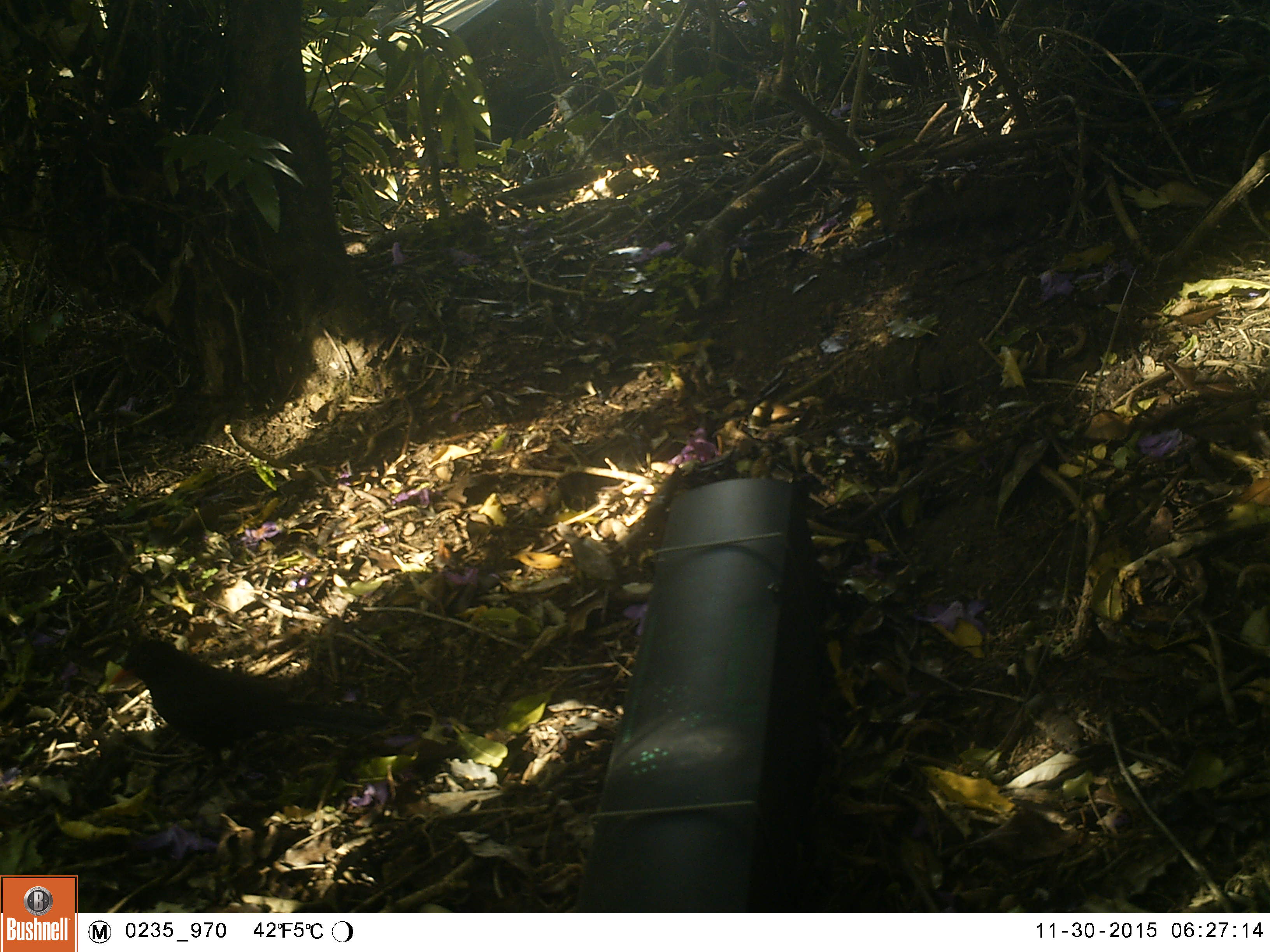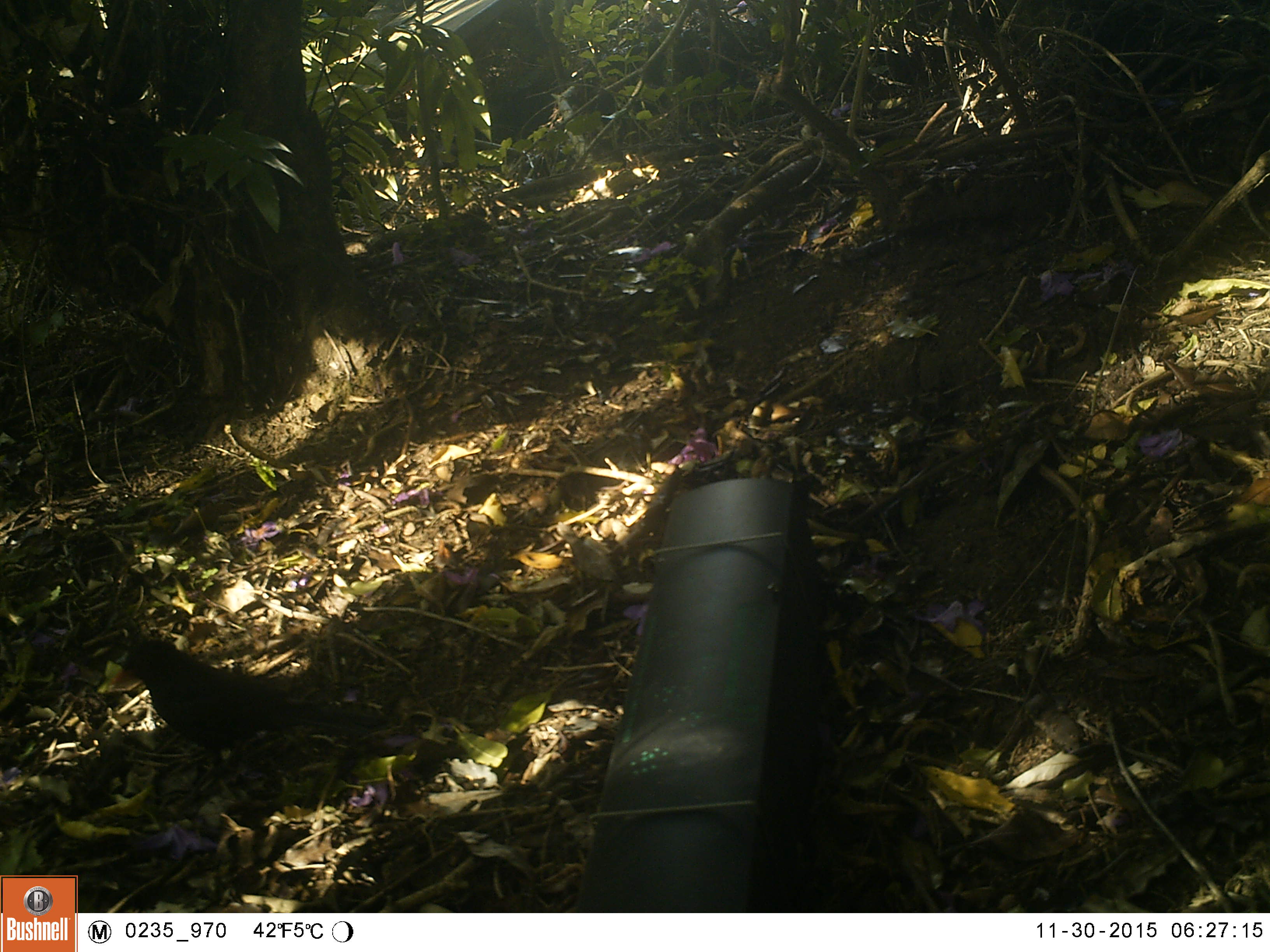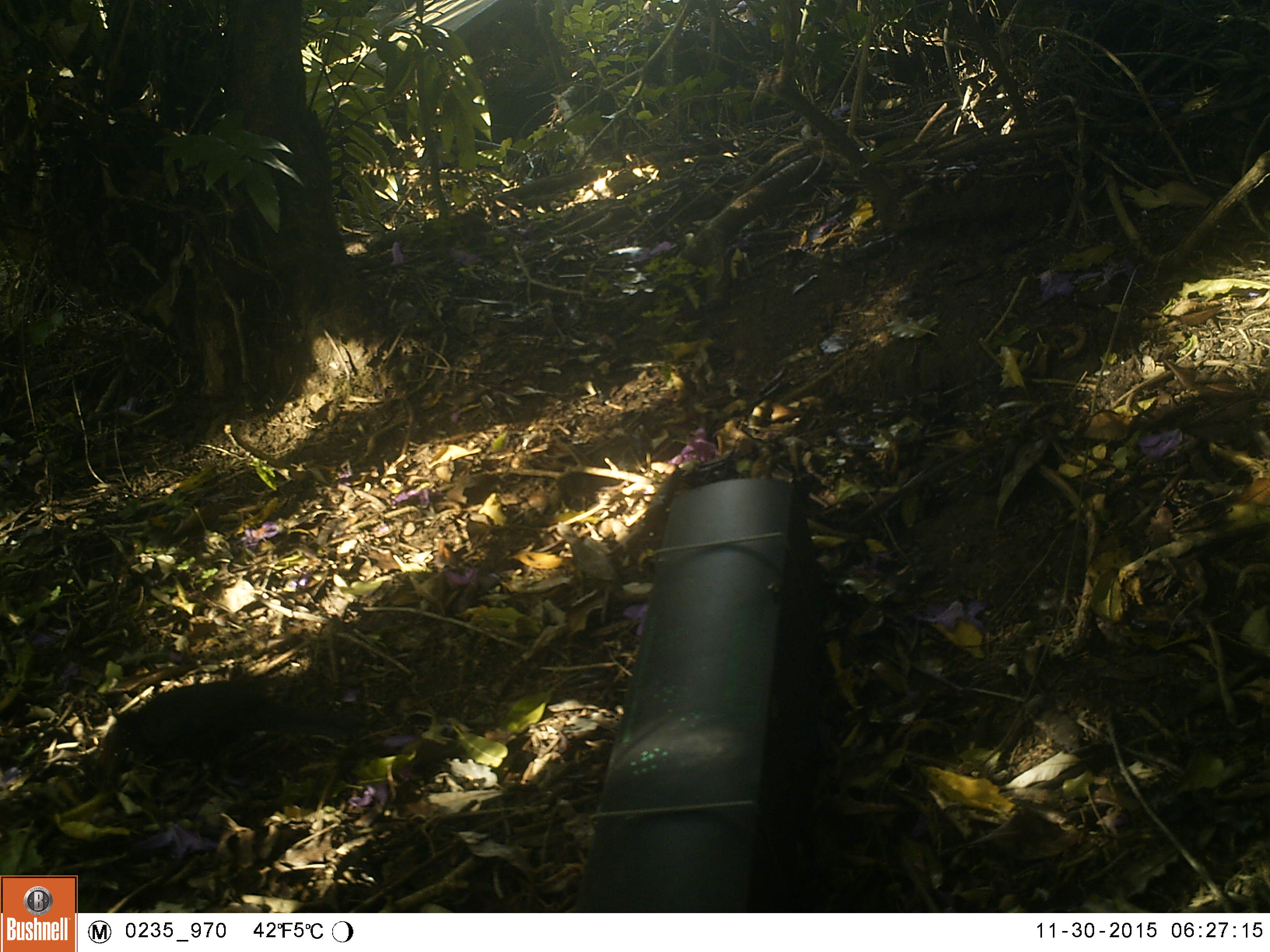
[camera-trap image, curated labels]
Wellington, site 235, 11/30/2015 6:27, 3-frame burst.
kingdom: Animalia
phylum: Chordata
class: Aves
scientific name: Aves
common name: bird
Bird (Aves).